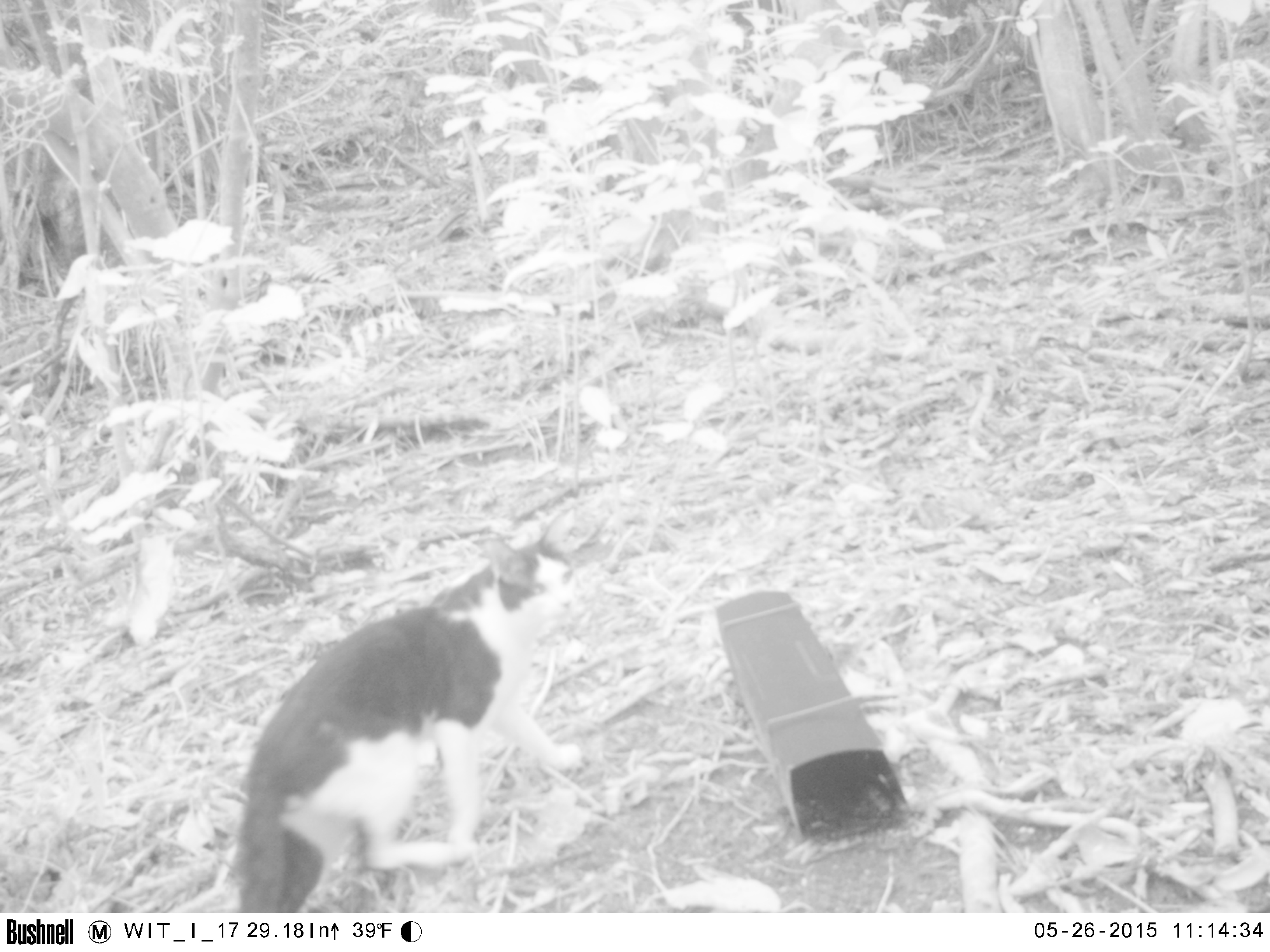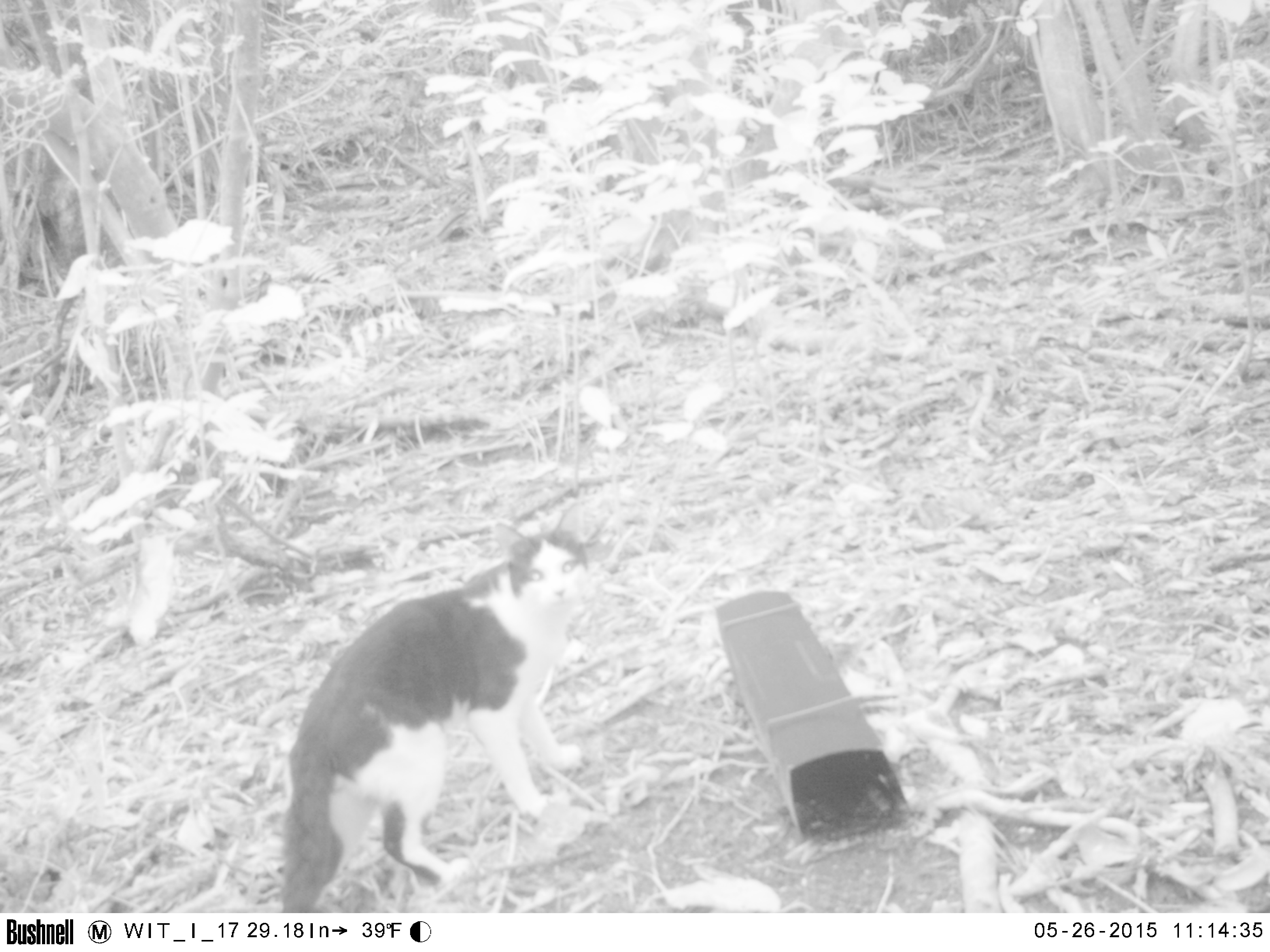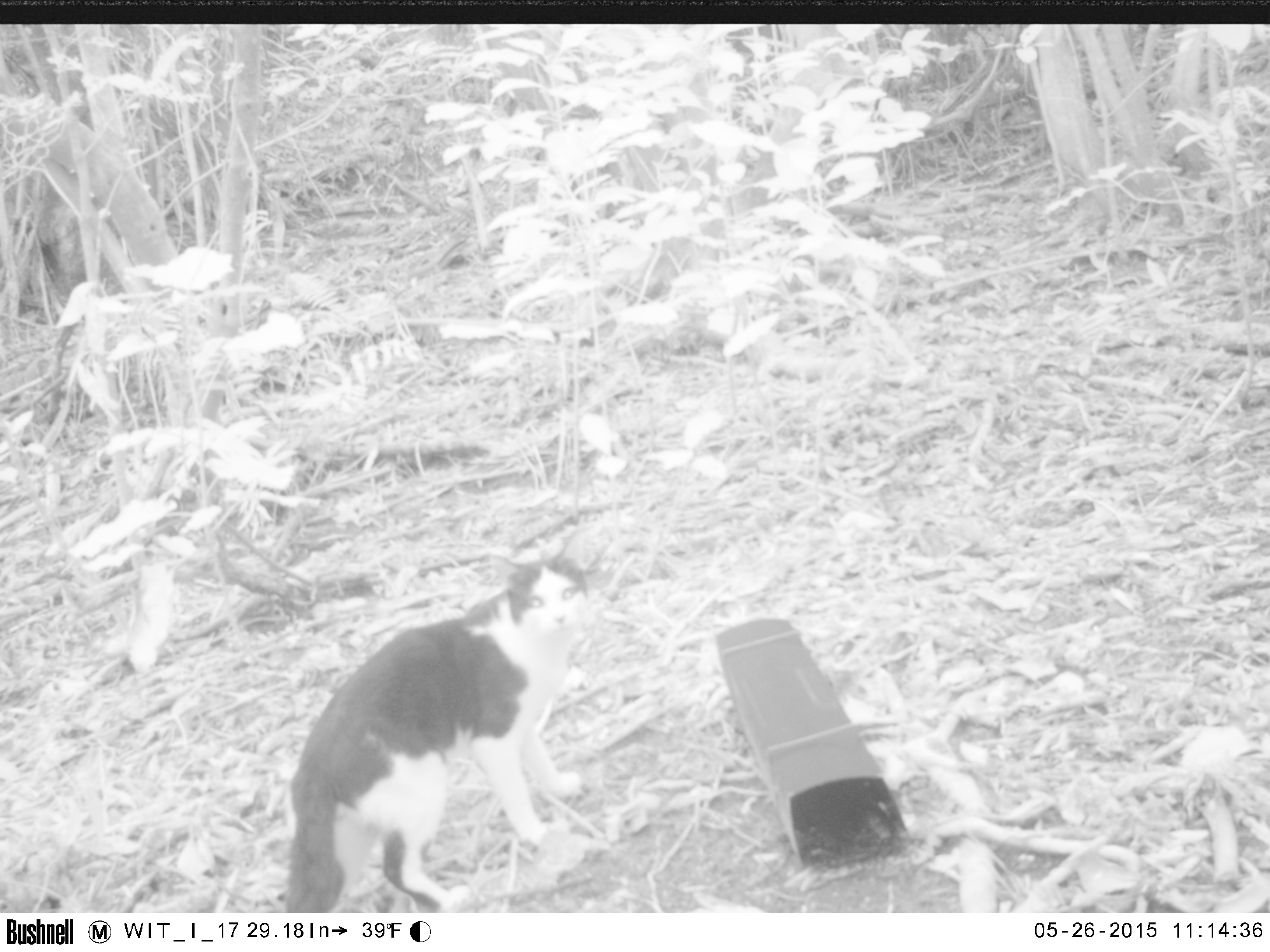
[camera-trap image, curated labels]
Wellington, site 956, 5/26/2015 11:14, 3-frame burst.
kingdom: Animalia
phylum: Chordata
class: Mammalia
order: Carnivora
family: Felidae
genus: Felis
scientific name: Felis catus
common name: cat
Cat (Felis catus).